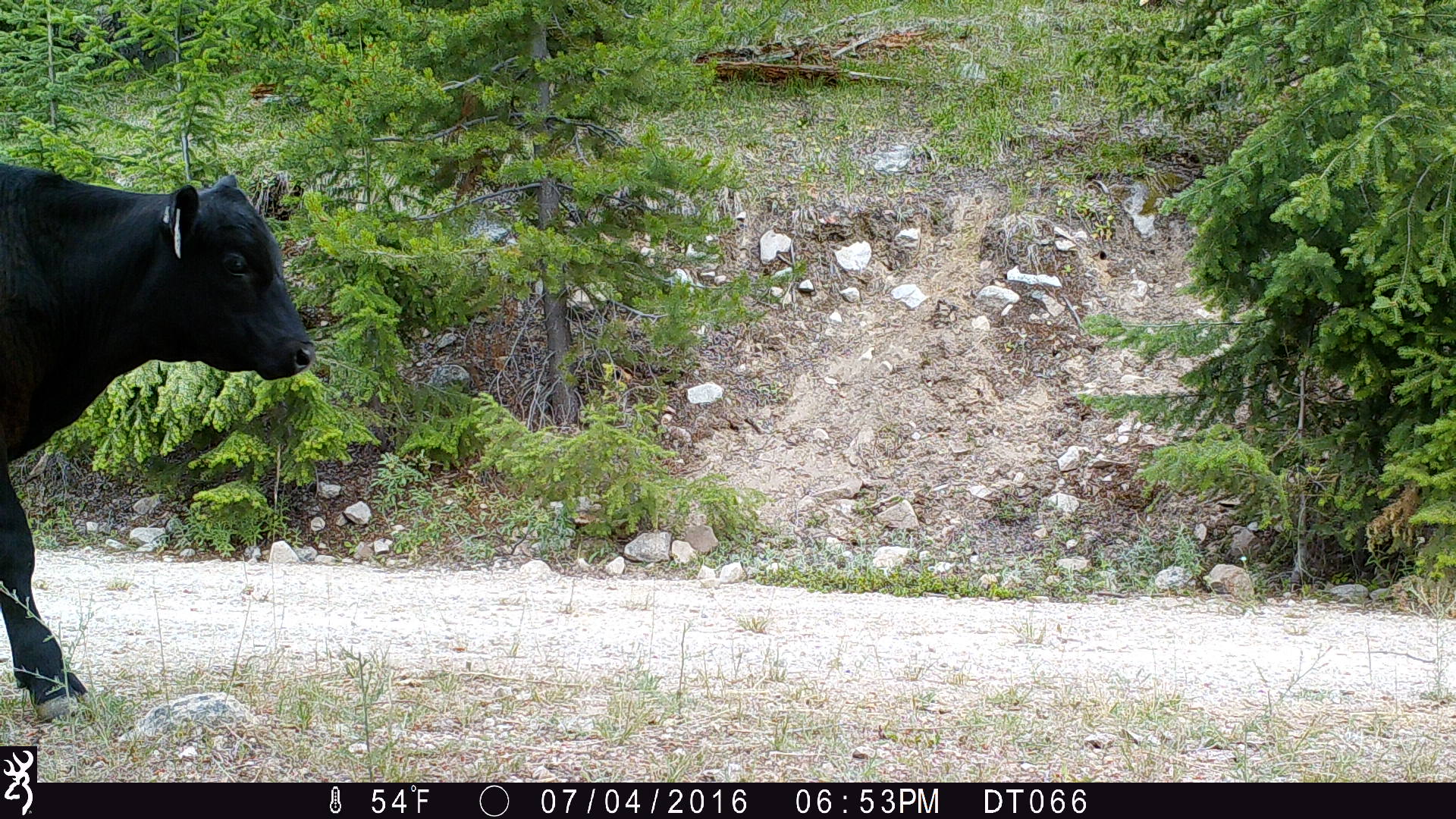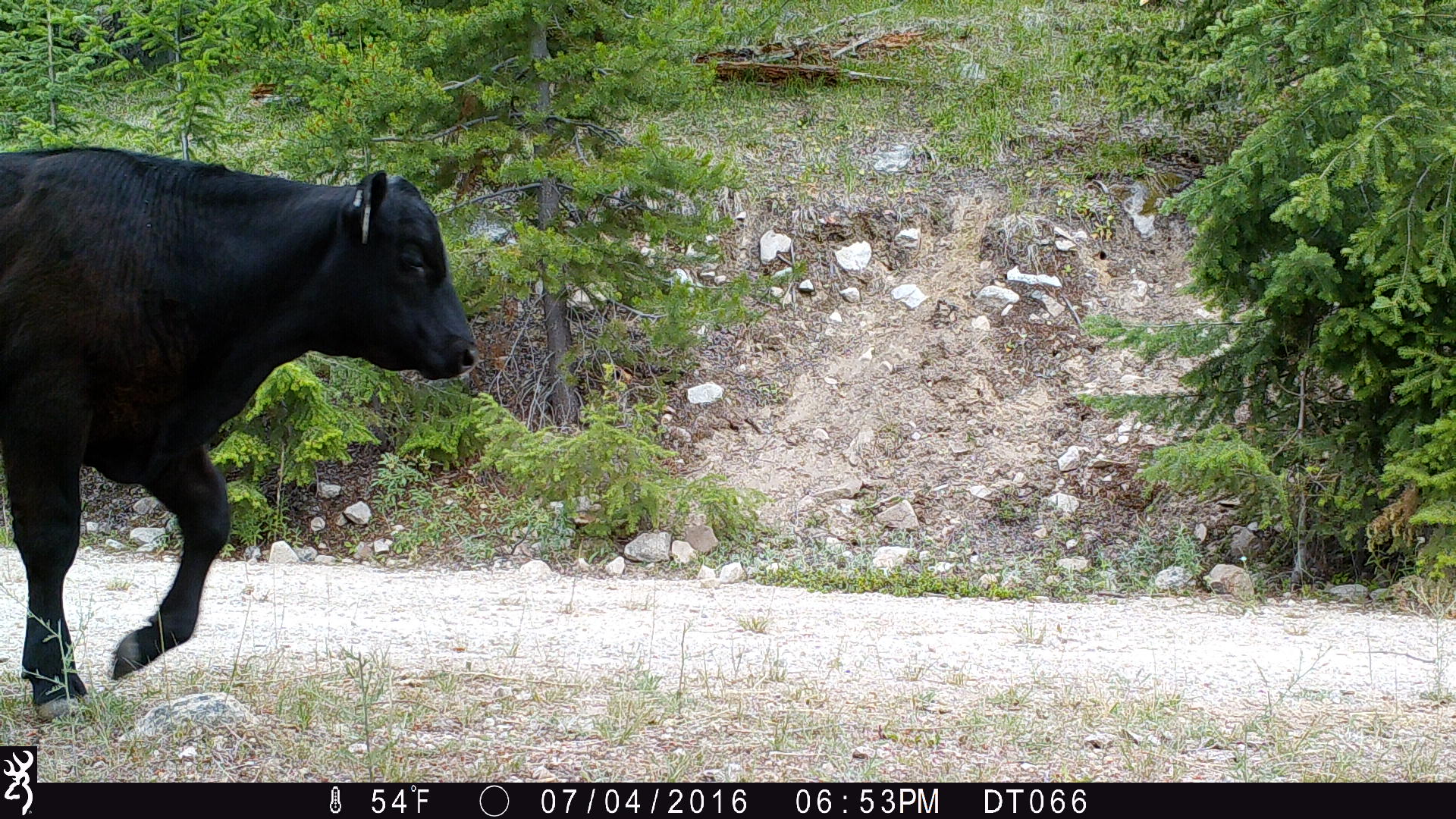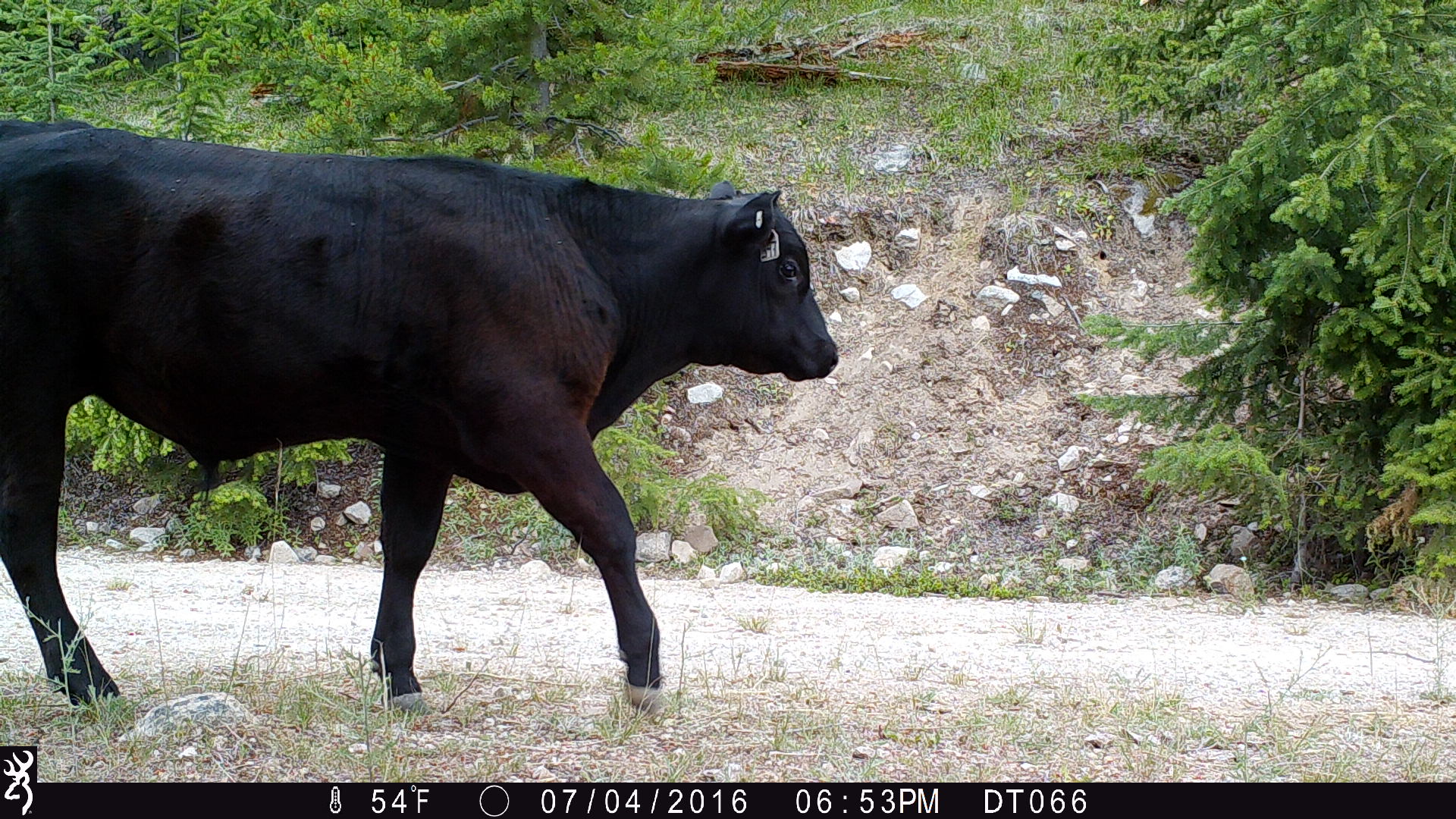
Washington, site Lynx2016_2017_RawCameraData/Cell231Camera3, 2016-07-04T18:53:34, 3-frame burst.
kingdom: Animalia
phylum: Chordata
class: Mammalia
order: Artiodactyla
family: Bovidae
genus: Bos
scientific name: Bos taurus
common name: domestic cattle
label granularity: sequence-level